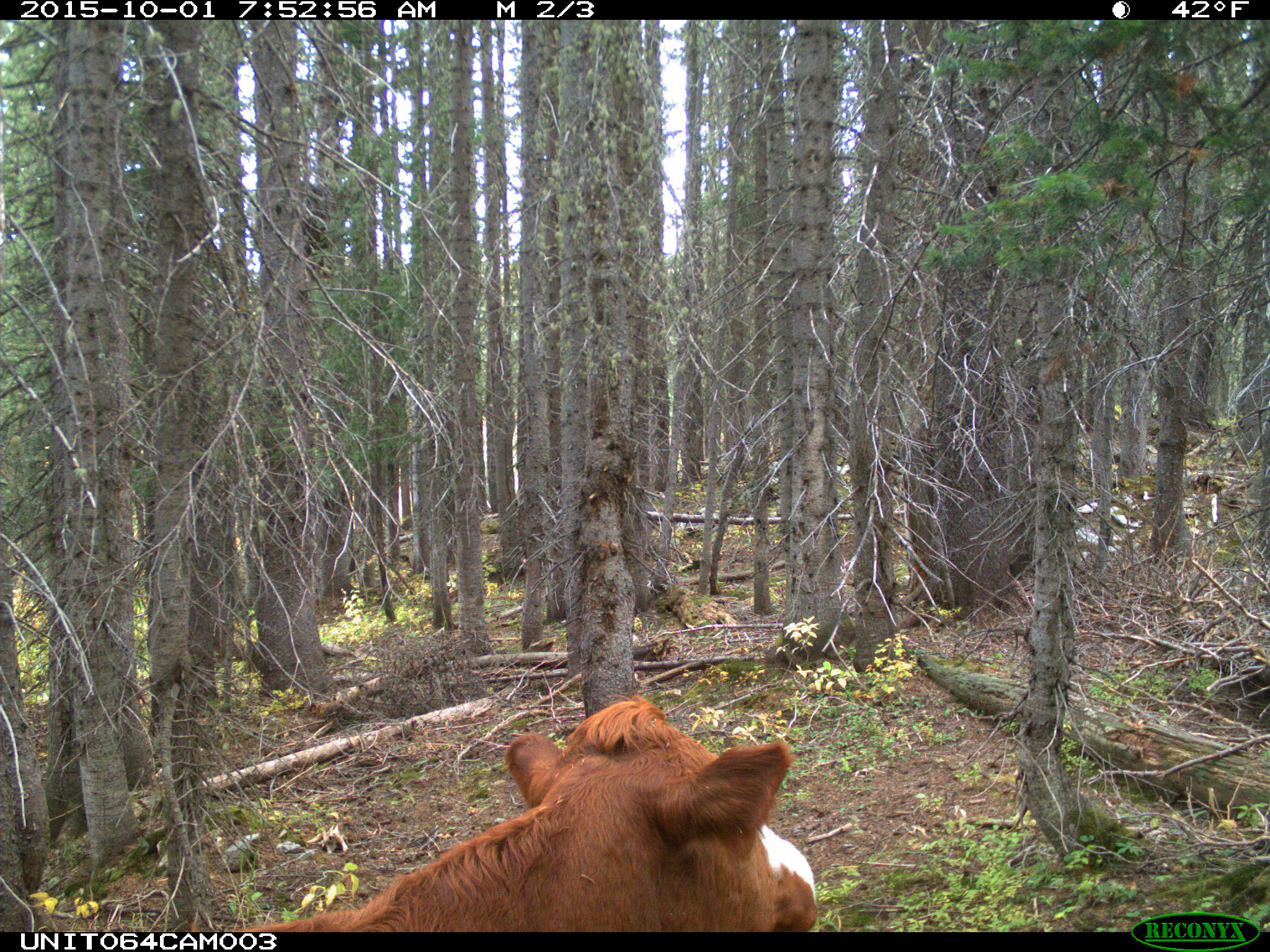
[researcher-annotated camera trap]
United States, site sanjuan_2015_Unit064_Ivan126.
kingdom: Animalia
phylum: Chordata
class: Mammalia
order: Artiodactyla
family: Bovidae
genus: Bos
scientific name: Bos taurus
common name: domestic cow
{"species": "Bos taurus (domestic cow)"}